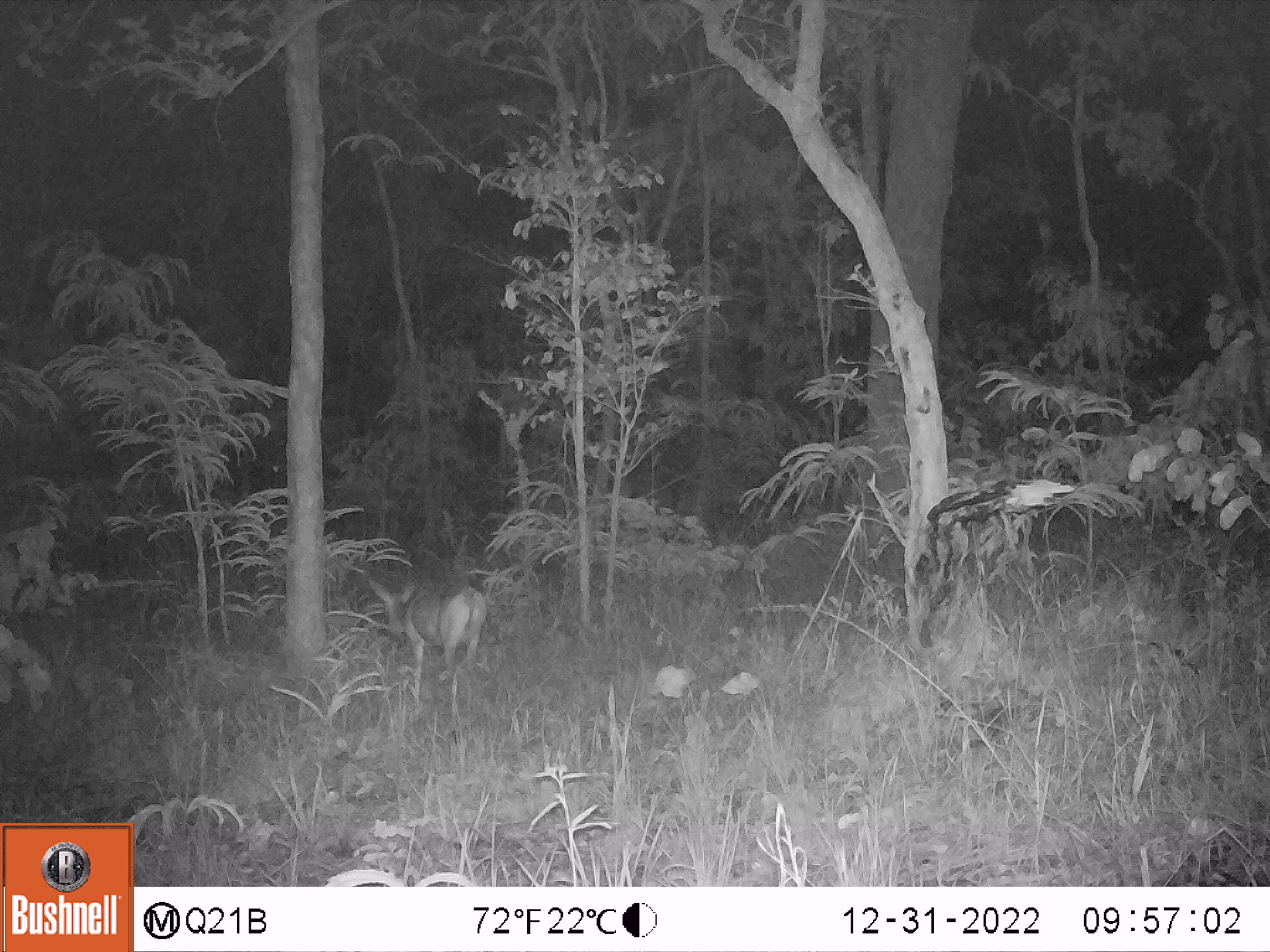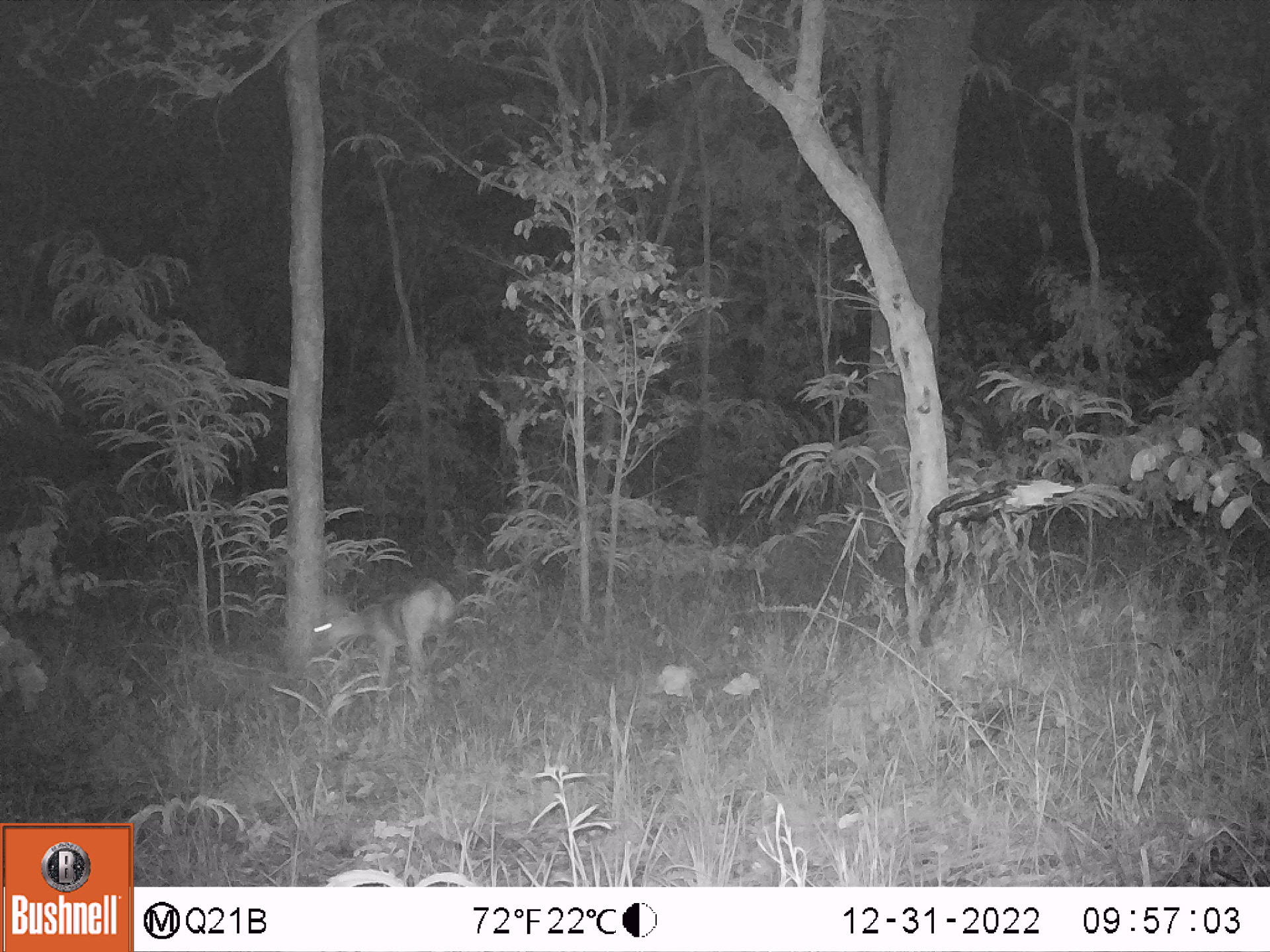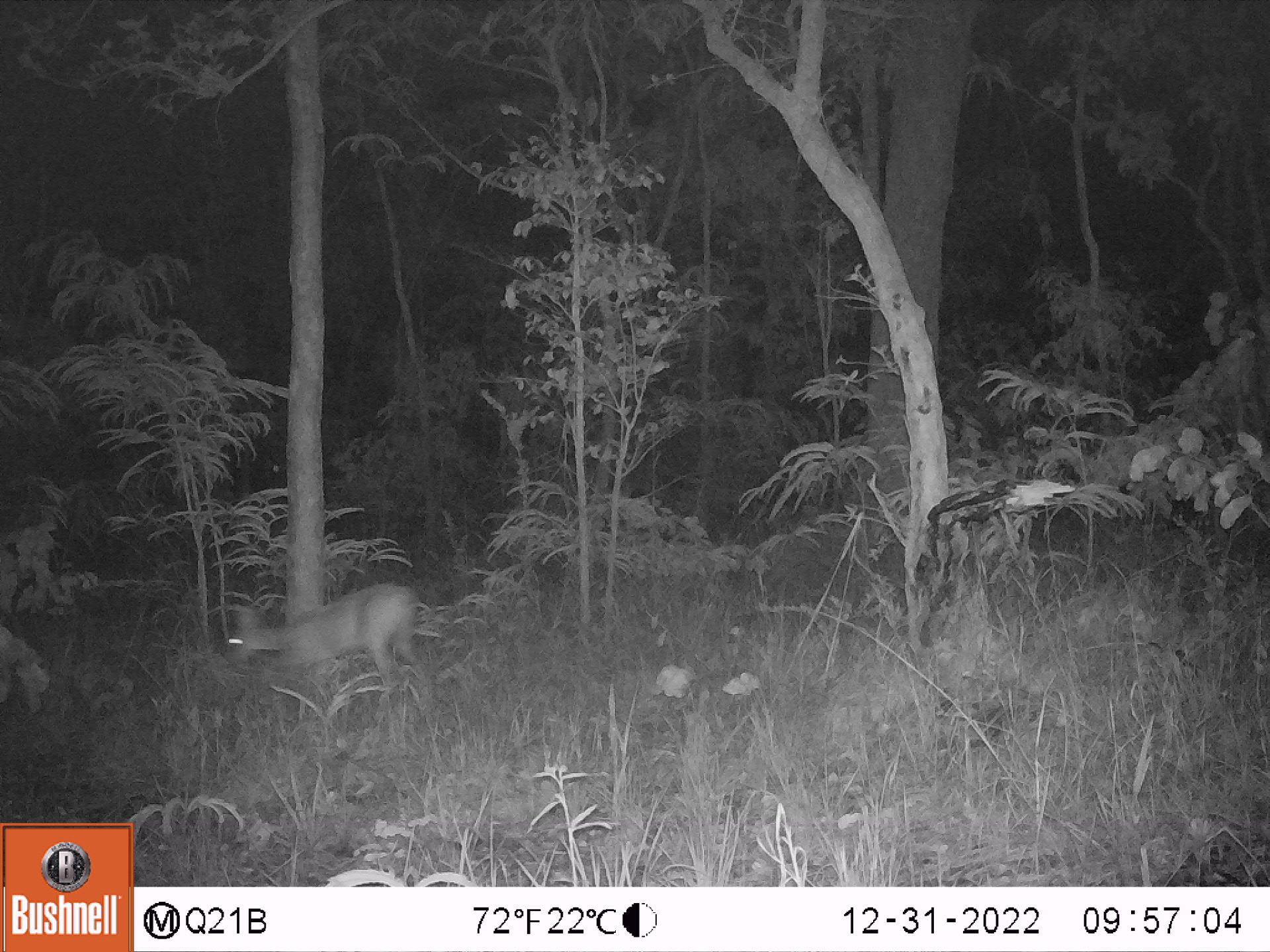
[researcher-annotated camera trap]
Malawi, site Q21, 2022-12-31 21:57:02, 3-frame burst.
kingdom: Animalia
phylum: Chordata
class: Mammalia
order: Artiodactyla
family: Bovidae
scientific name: Antilopinae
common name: small antelope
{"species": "small antelope (Antilopinae)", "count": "1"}